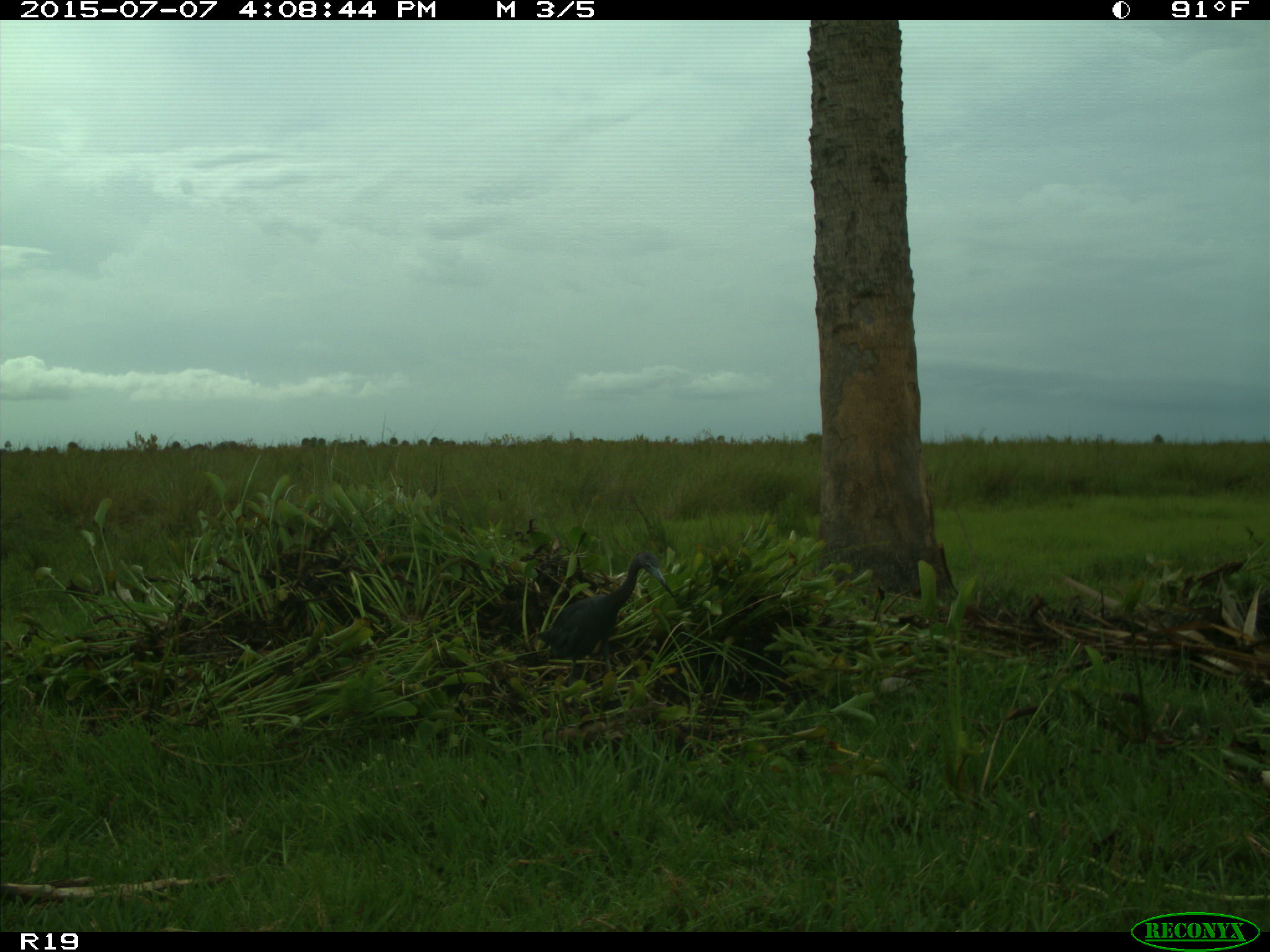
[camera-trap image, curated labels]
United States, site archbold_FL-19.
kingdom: Animalia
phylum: Chordata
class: Aves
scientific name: Aves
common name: birds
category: unidentified bird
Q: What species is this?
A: Unidentified bird (birds) (Aves).